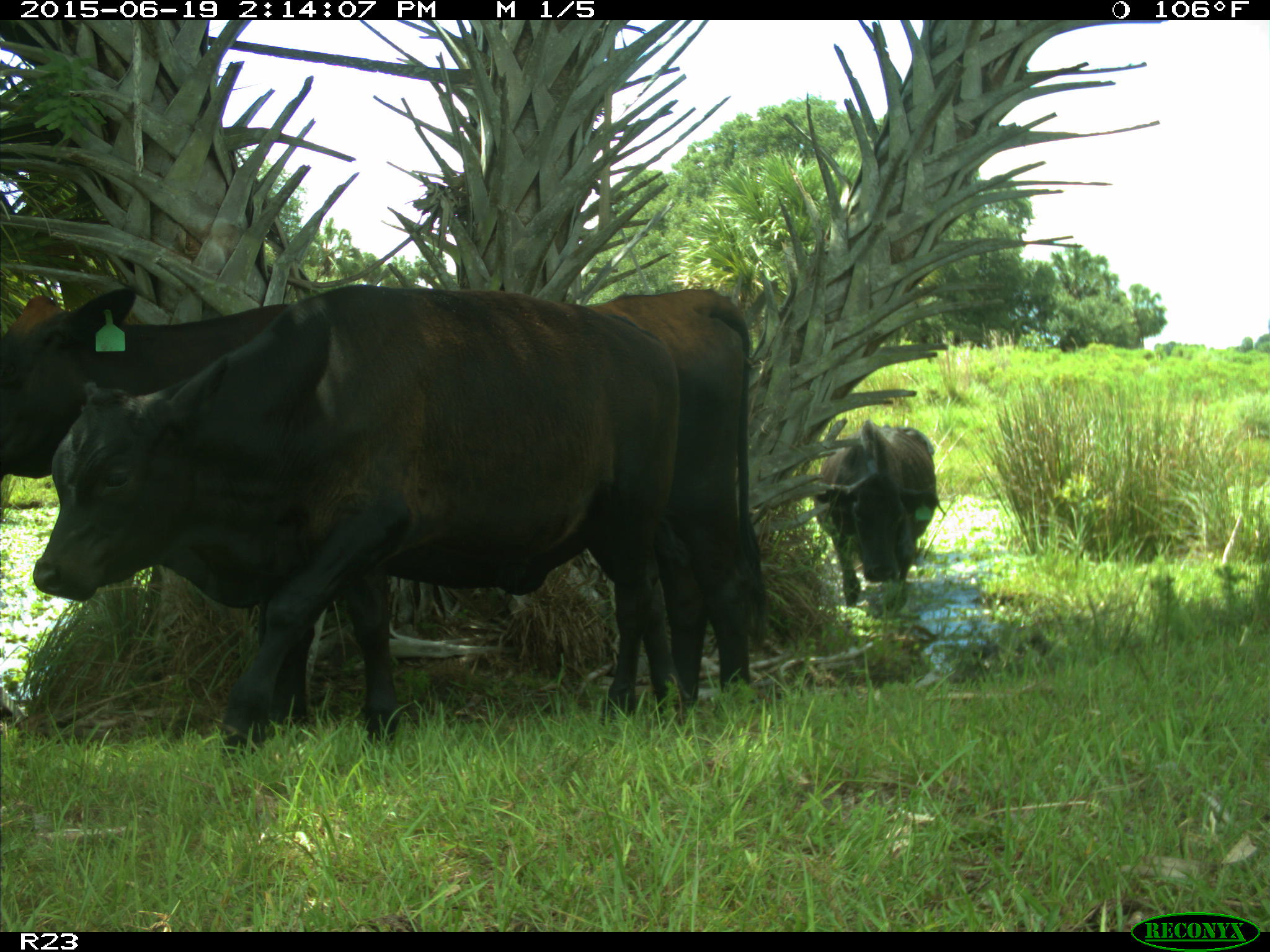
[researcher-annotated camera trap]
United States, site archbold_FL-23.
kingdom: Animalia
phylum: Chordata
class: Mammalia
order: Artiodactyla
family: Bovidae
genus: Bos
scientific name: Bos taurus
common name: domestic cow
Bos taurus (domestic cow).